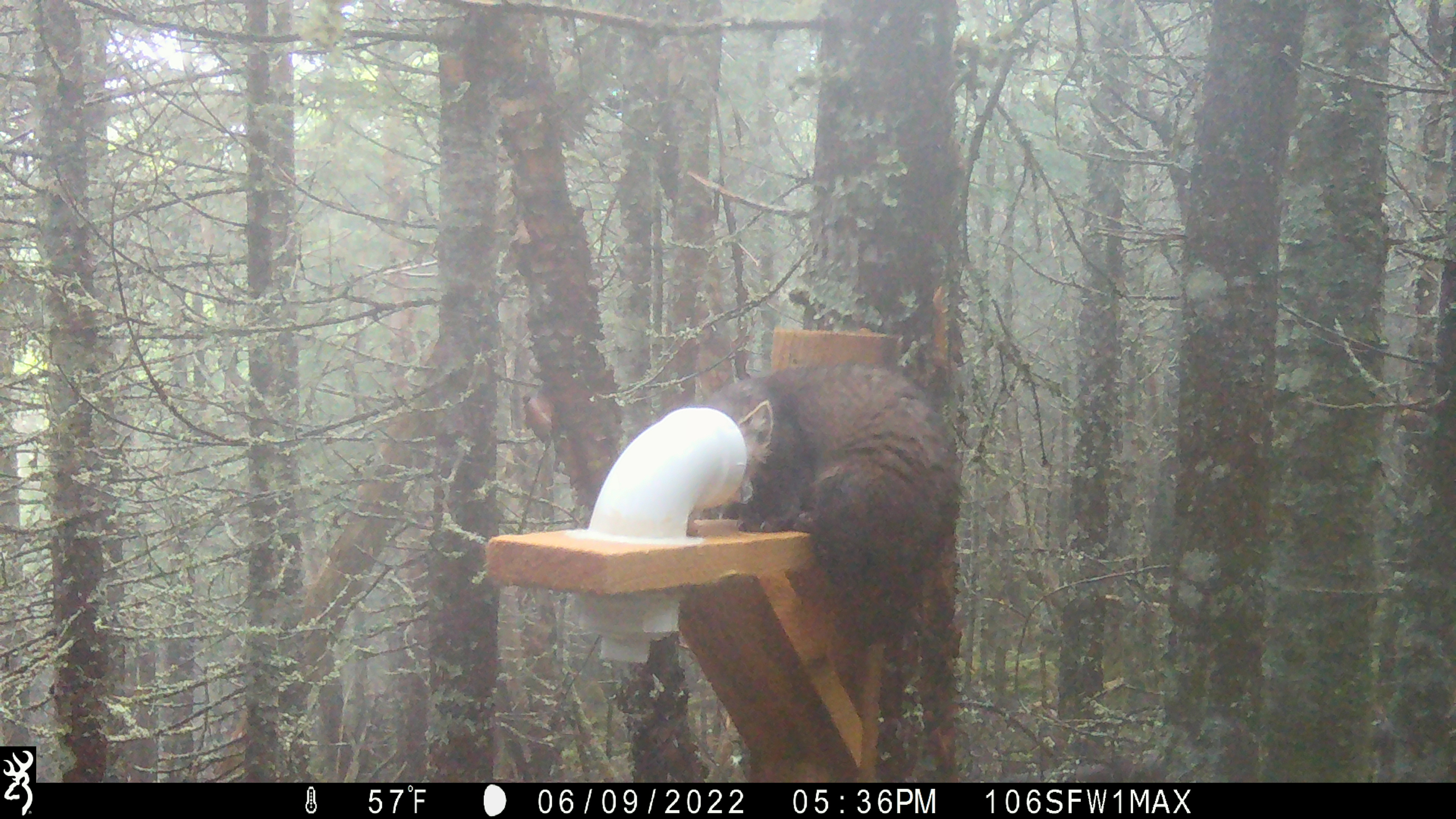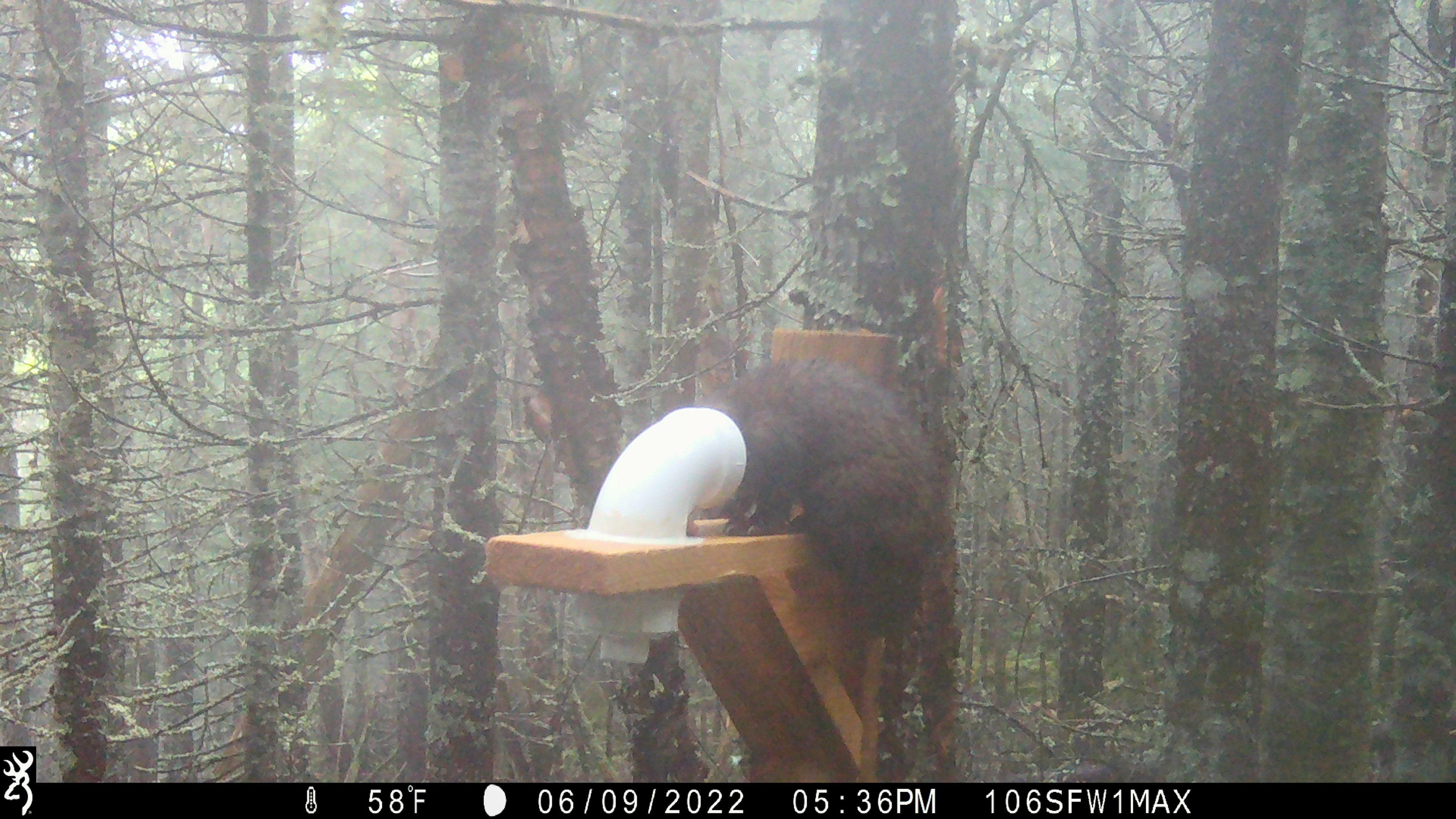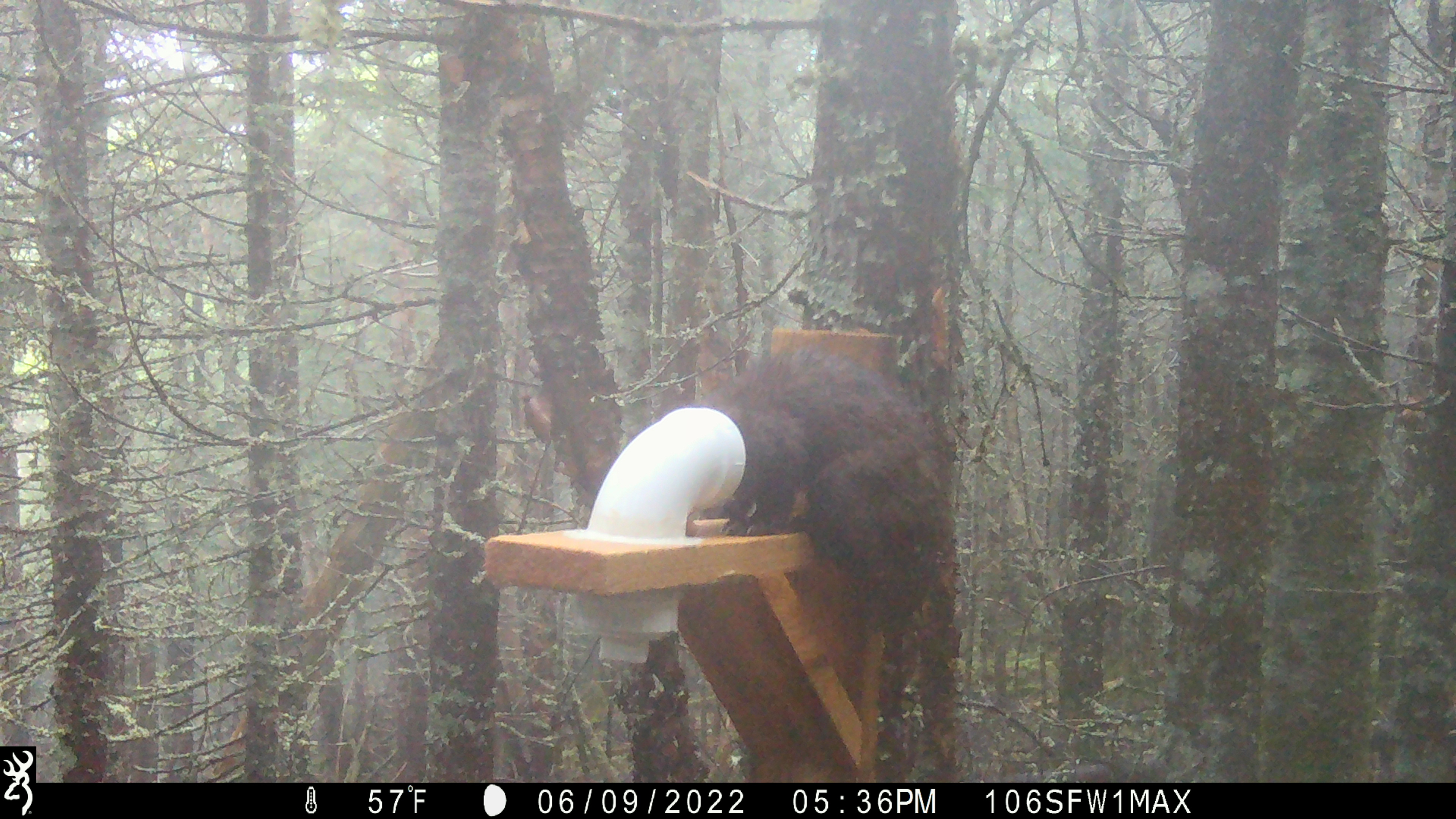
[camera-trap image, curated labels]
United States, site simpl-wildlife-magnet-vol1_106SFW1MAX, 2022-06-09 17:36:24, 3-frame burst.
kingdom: Animalia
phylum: Chordata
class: Mammalia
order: Carnivora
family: Mustelidae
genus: Martes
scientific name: Martes americana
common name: american marten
American marten (Martes americana).